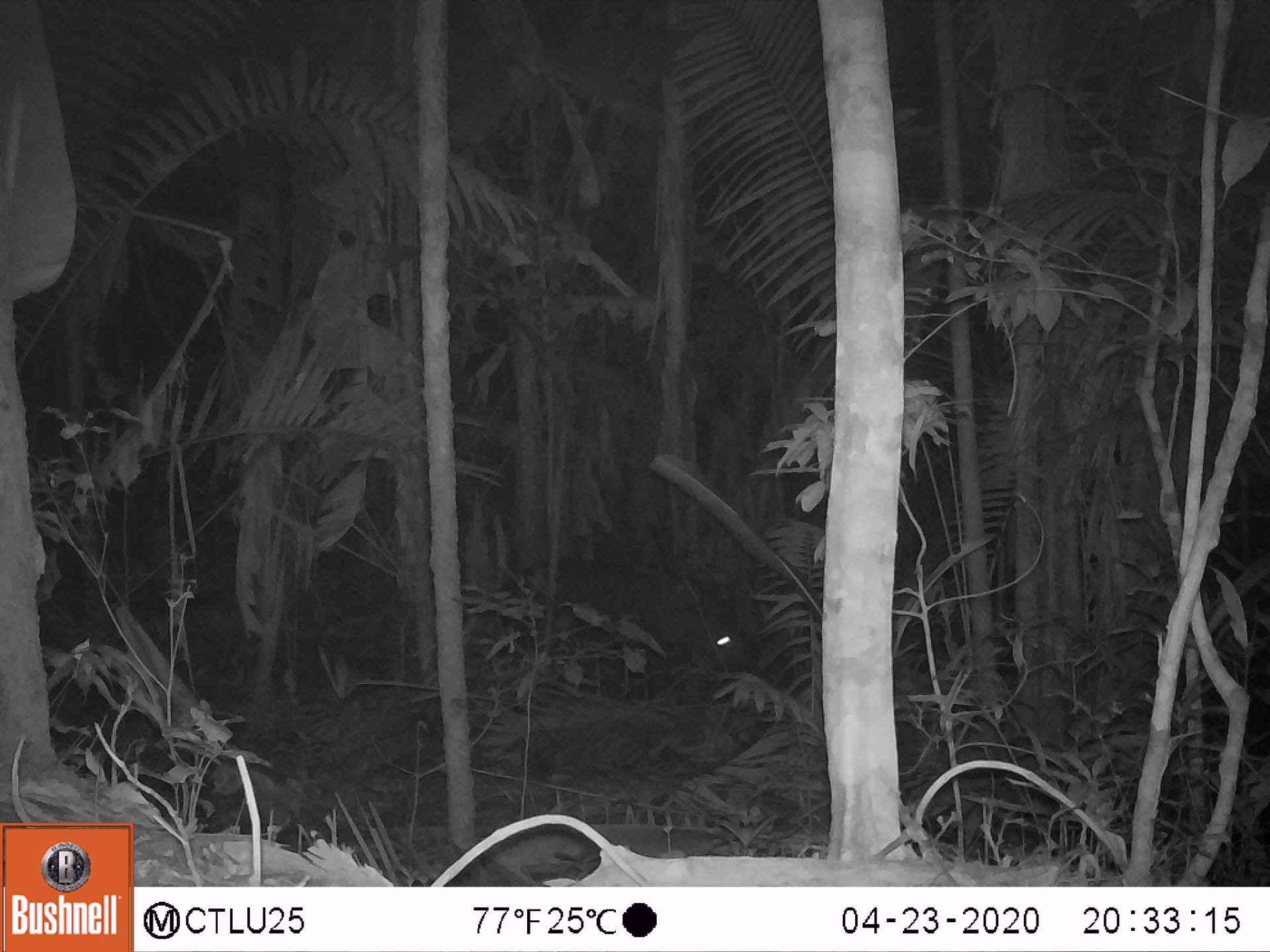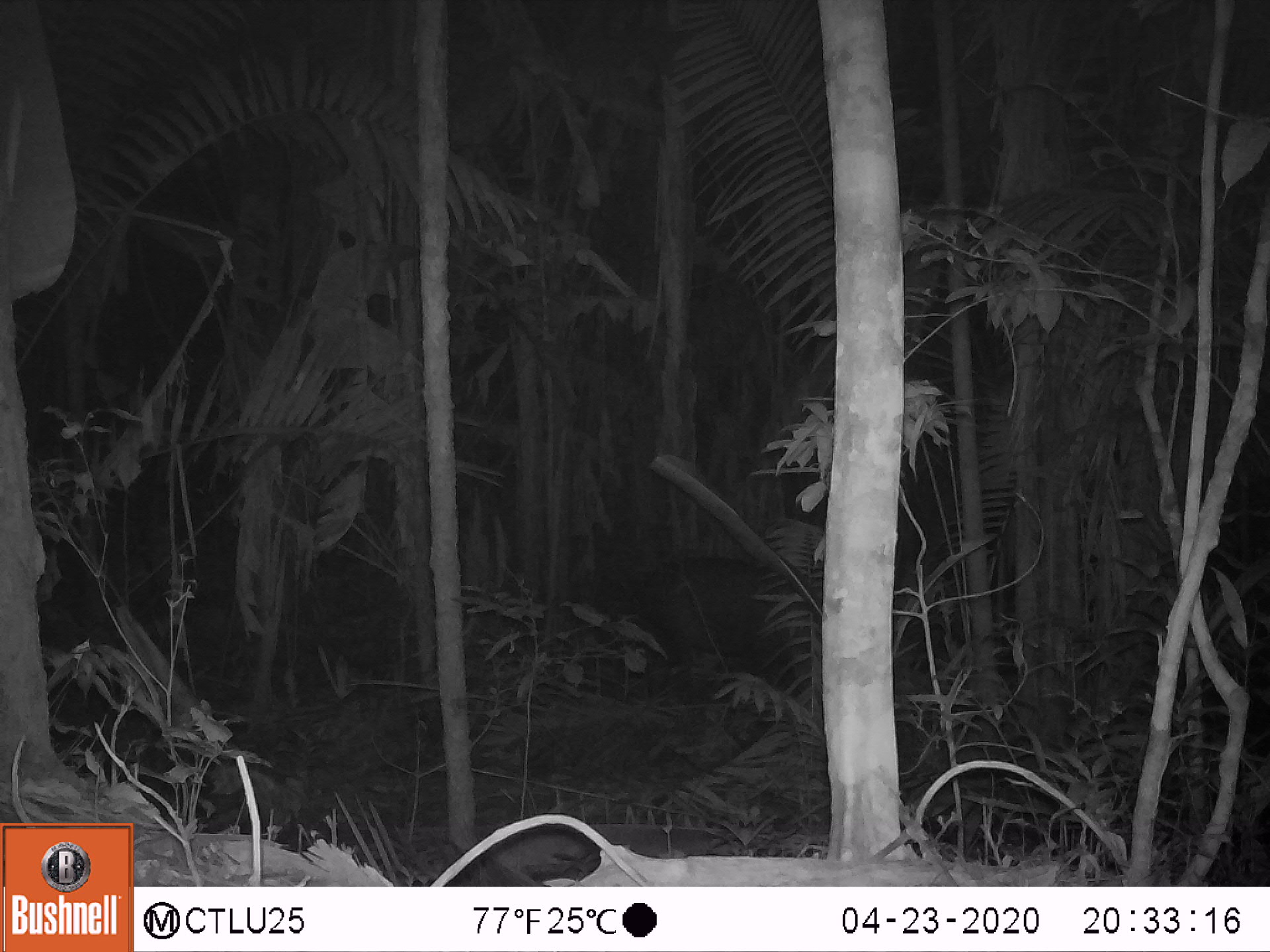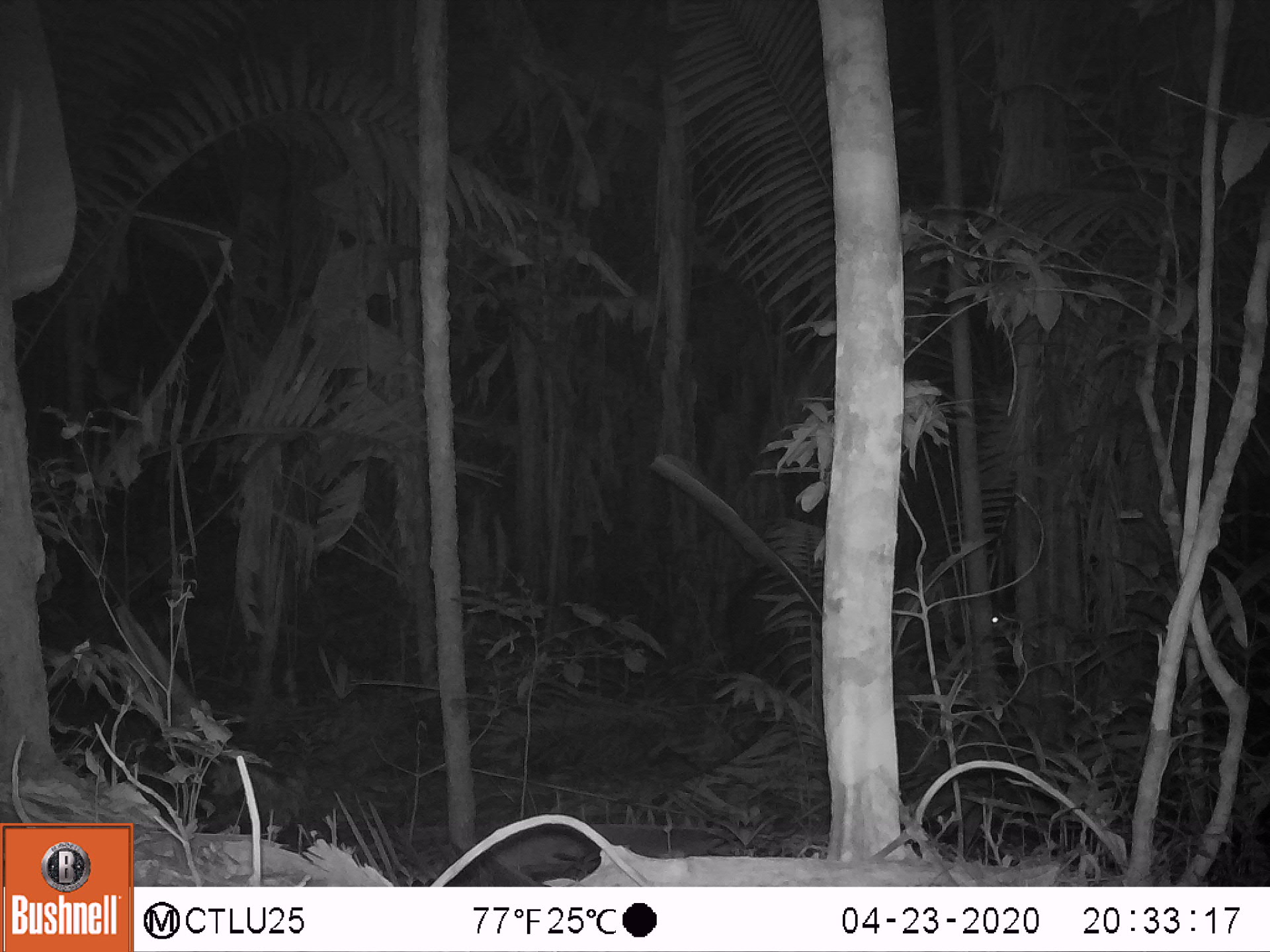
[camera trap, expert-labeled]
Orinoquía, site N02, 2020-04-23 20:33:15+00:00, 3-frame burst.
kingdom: Animalia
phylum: Chordata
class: Mammalia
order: Perissodactyla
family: Tapiridae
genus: Tapirus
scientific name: Tapirus terrestris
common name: lowland tapir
Lowland tapir (Tapirus terrestris).